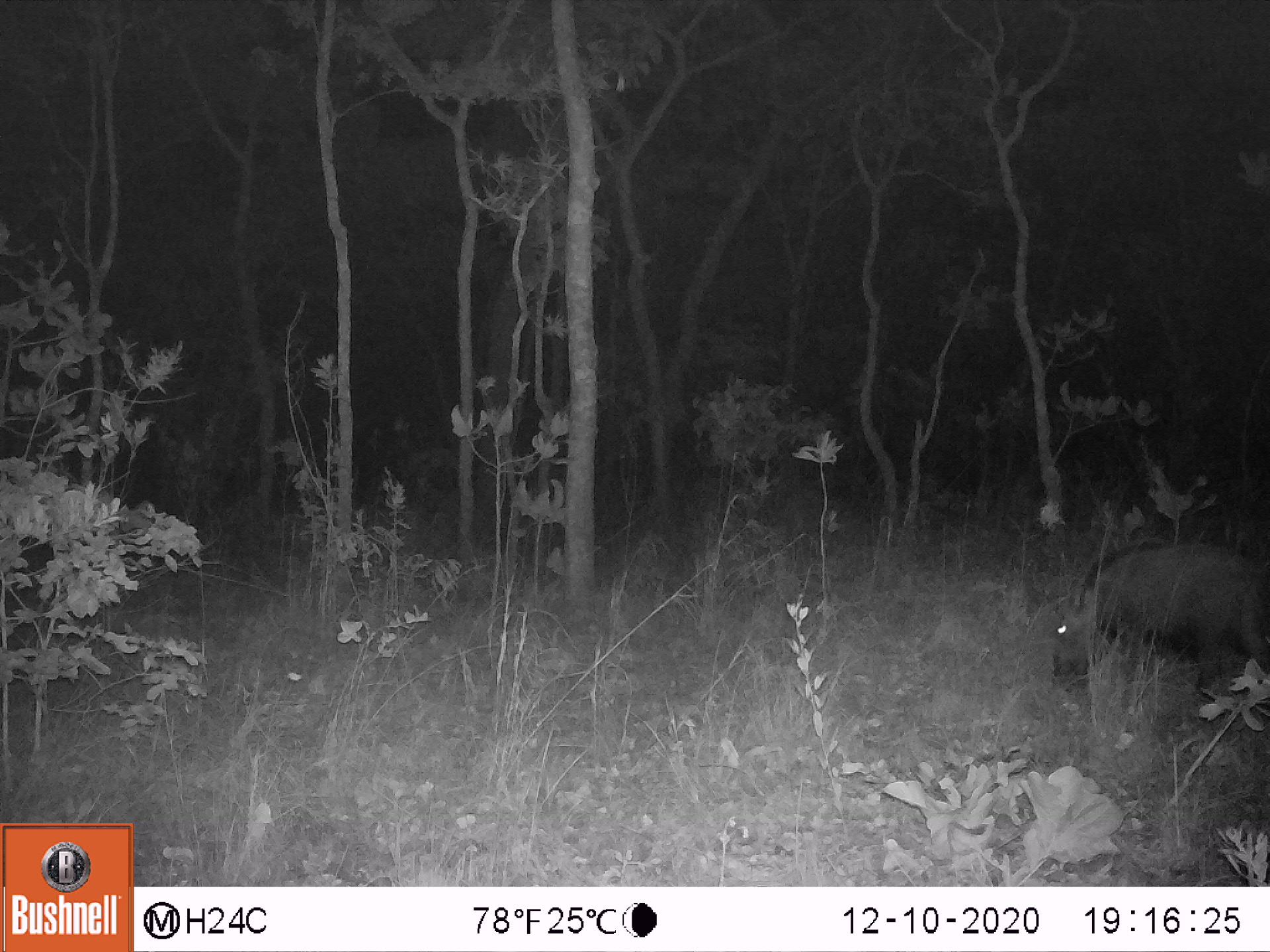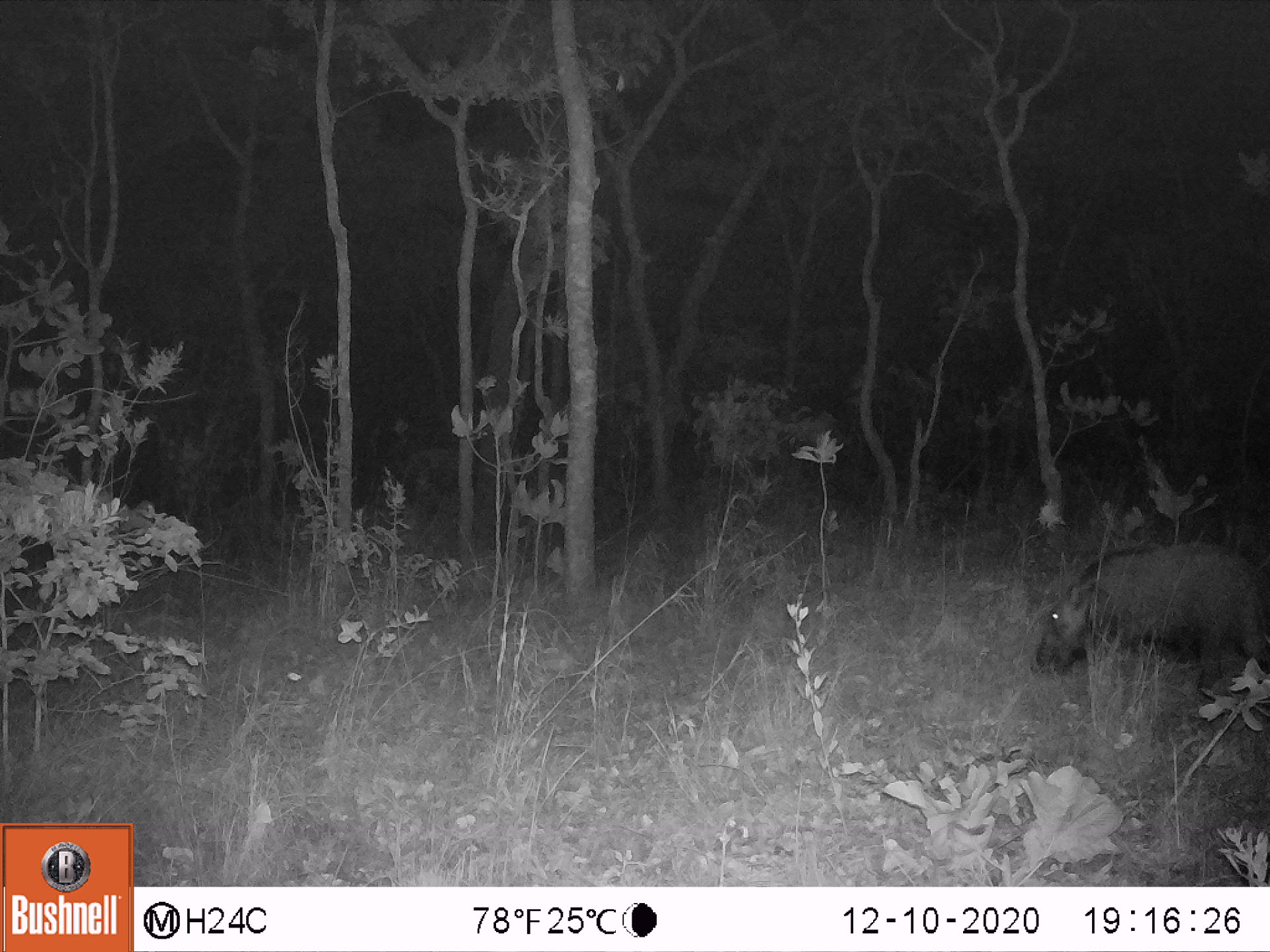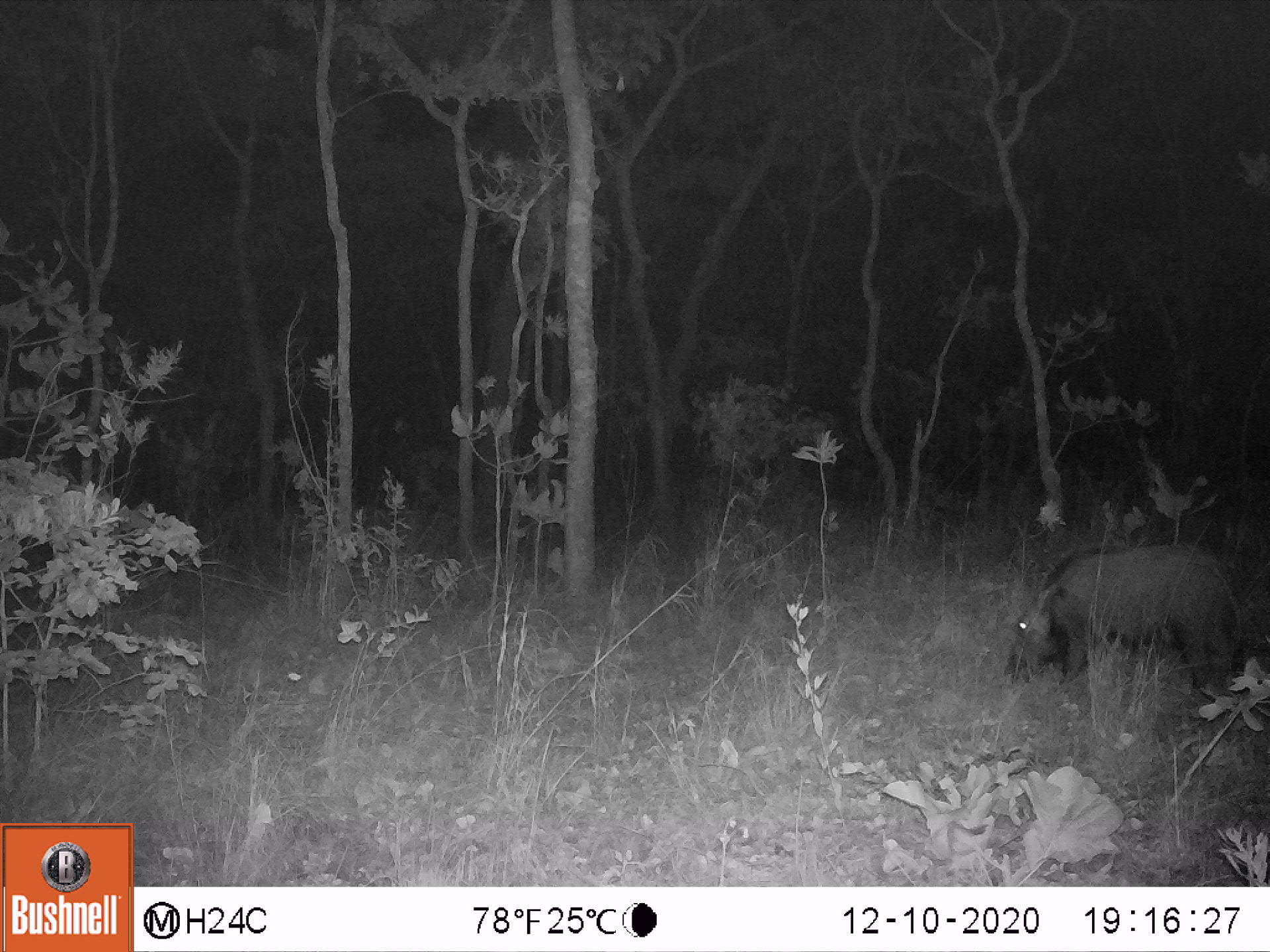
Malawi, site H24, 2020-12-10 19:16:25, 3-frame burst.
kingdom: Animalia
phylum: Chordata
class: Mammalia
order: Artiodactyla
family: Suidae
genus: Potamochoerus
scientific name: Potamochoerus larvatus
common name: bushpig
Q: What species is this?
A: Bushpig (Potamochoerus larvatus).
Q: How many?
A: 1.